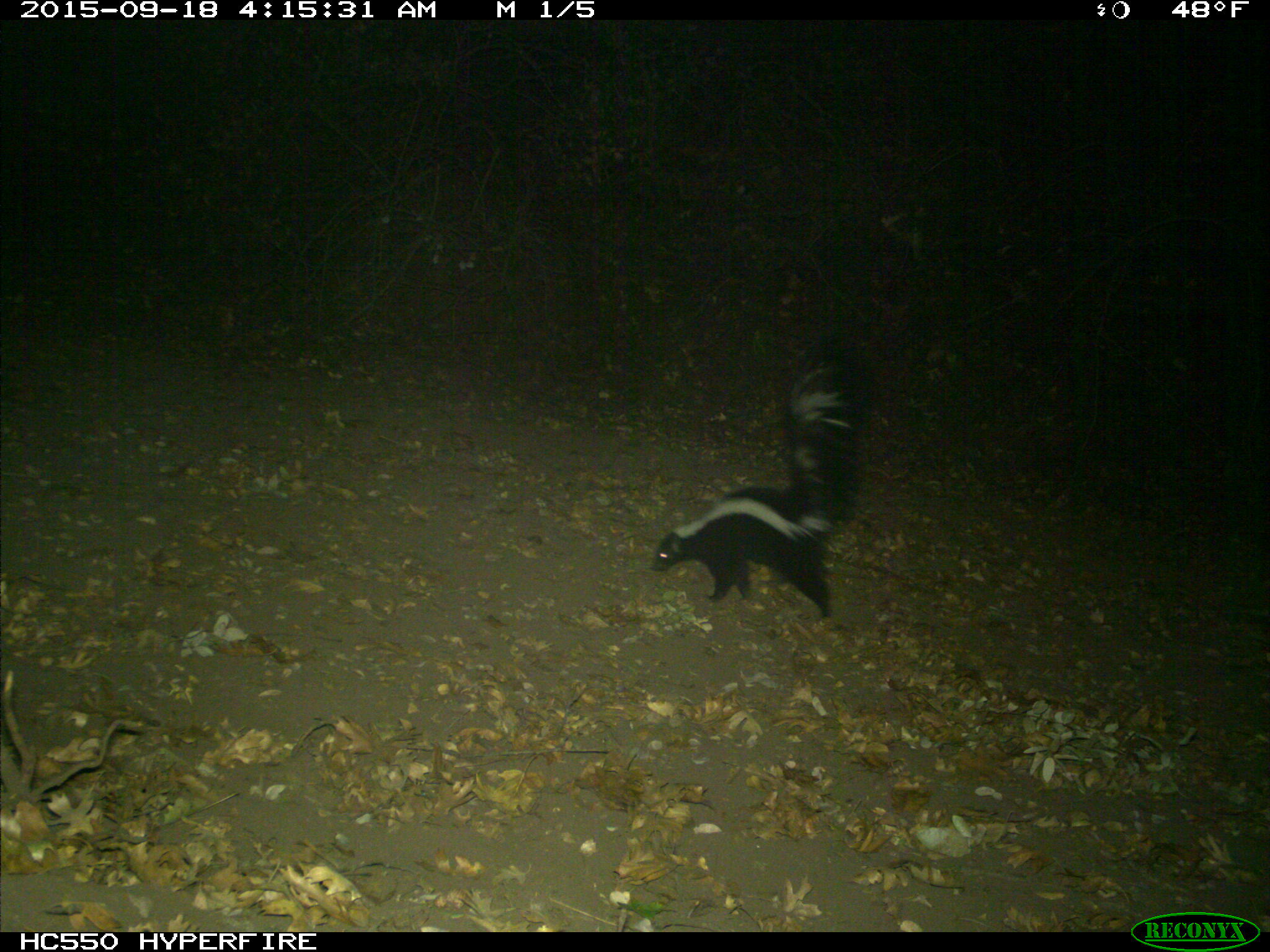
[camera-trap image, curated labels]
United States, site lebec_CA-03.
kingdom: Animalia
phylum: Chordata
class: Mammalia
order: Carnivora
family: Mephitidae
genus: Mephitis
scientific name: Mephitis mephitis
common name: striped skunk